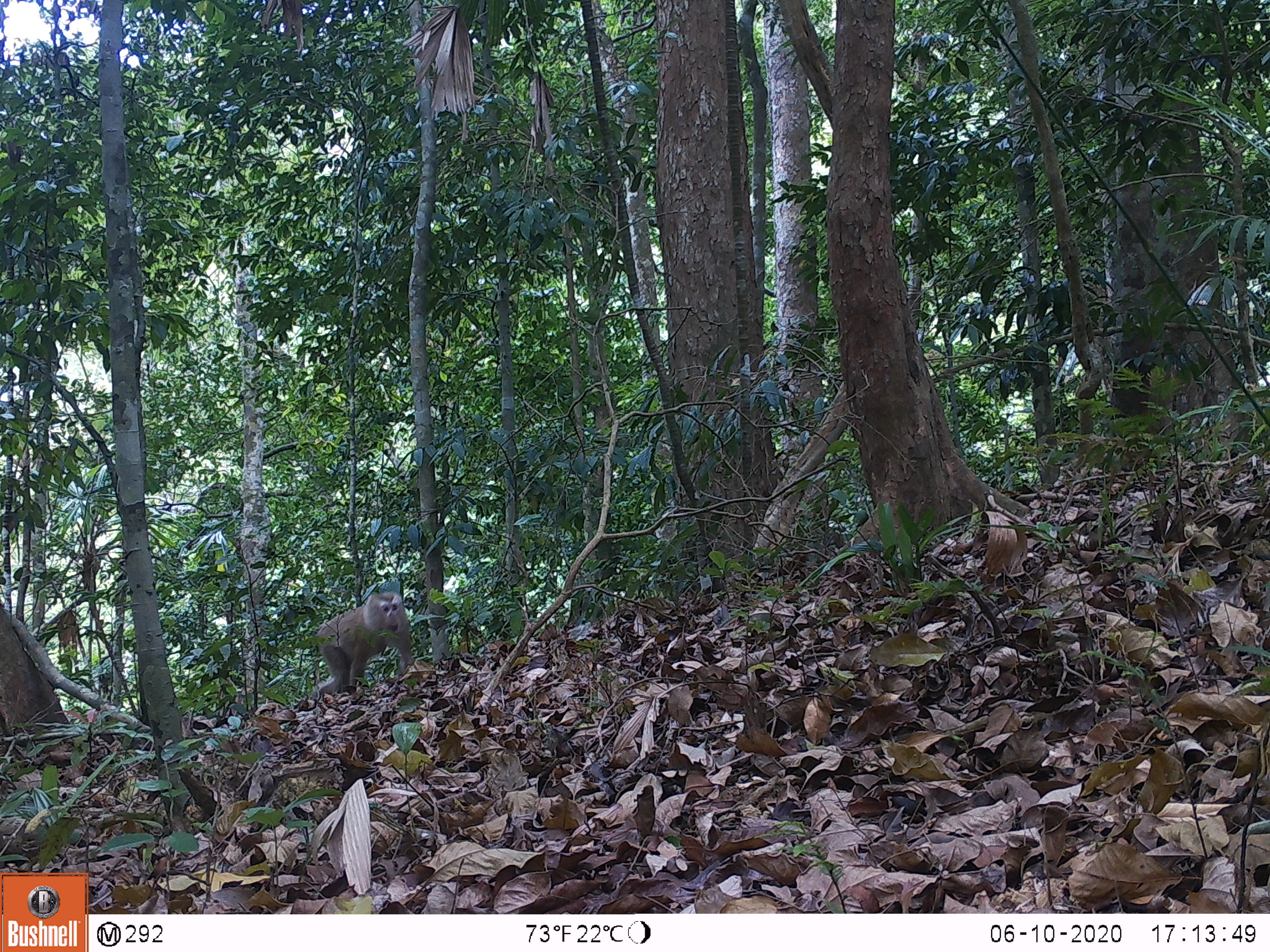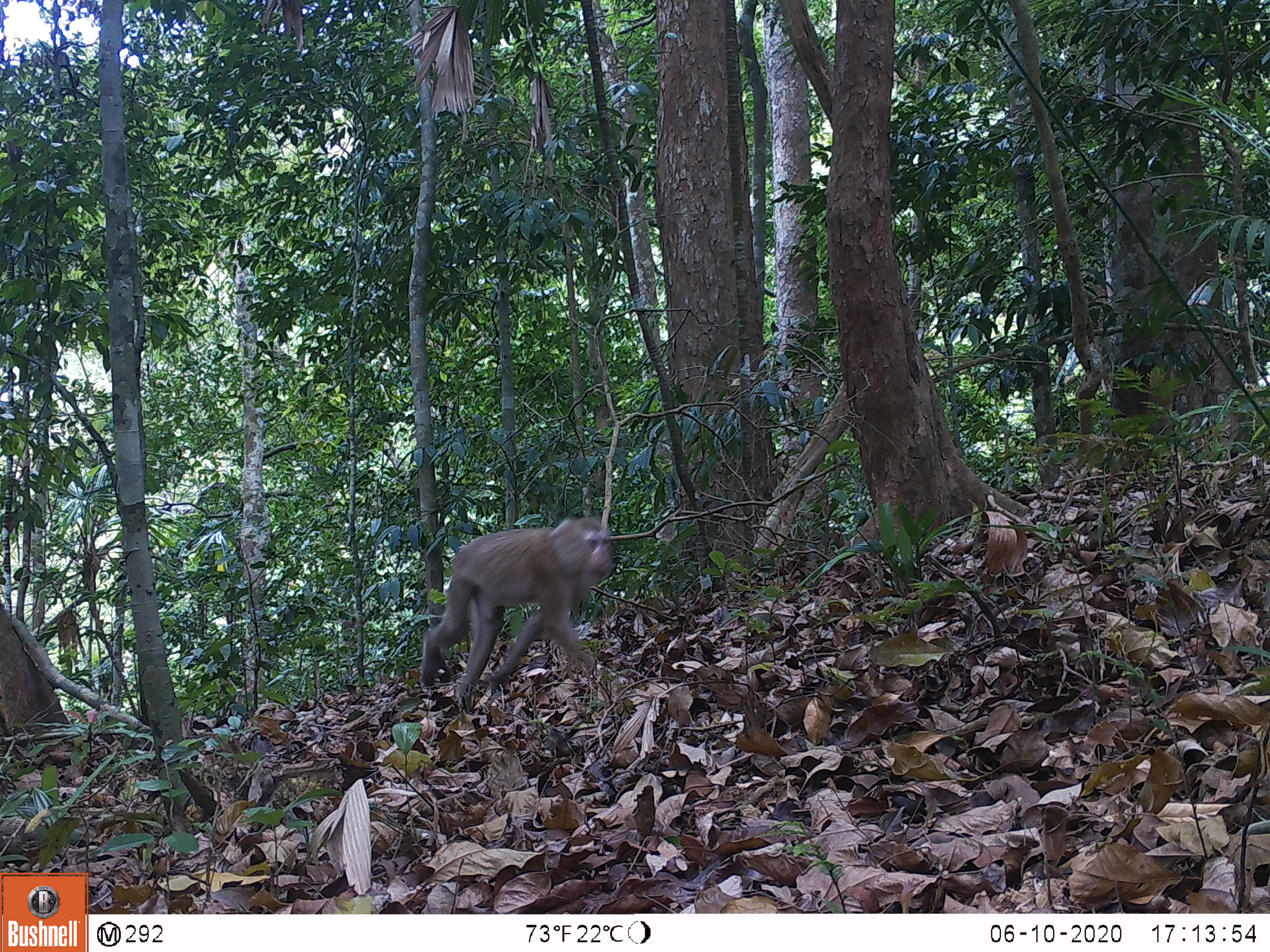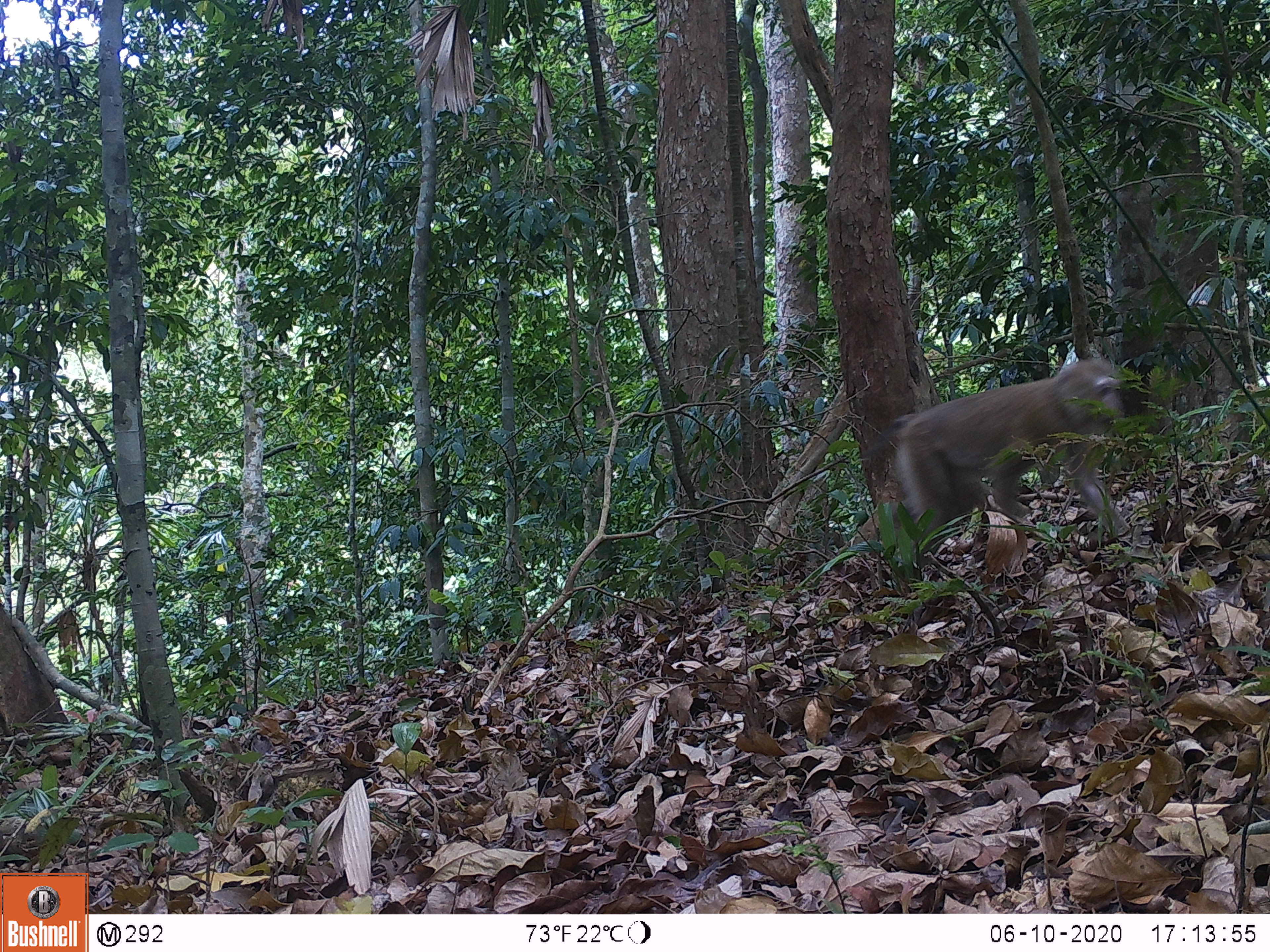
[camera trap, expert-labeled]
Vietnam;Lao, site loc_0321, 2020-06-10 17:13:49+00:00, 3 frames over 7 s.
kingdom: Animalia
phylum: Chordata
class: Mammalia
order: Primates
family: Cercopithecidae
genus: Macaca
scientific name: Macaca nemestrina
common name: pig-tailed macaque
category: pig tailed macaque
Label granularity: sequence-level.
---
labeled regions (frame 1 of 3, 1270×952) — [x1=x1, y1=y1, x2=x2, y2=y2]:
pig tailed macaque: [x1=315, y1=591, x2=415, y2=692]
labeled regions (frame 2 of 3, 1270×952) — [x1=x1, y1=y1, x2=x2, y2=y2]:
pig tailed macaque: [x1=420, y1=516, x2=612, y2=711]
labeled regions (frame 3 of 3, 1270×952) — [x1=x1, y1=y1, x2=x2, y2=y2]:
pig tailed macaque: [x1=864, y1=357, x2=1144, y2=582]